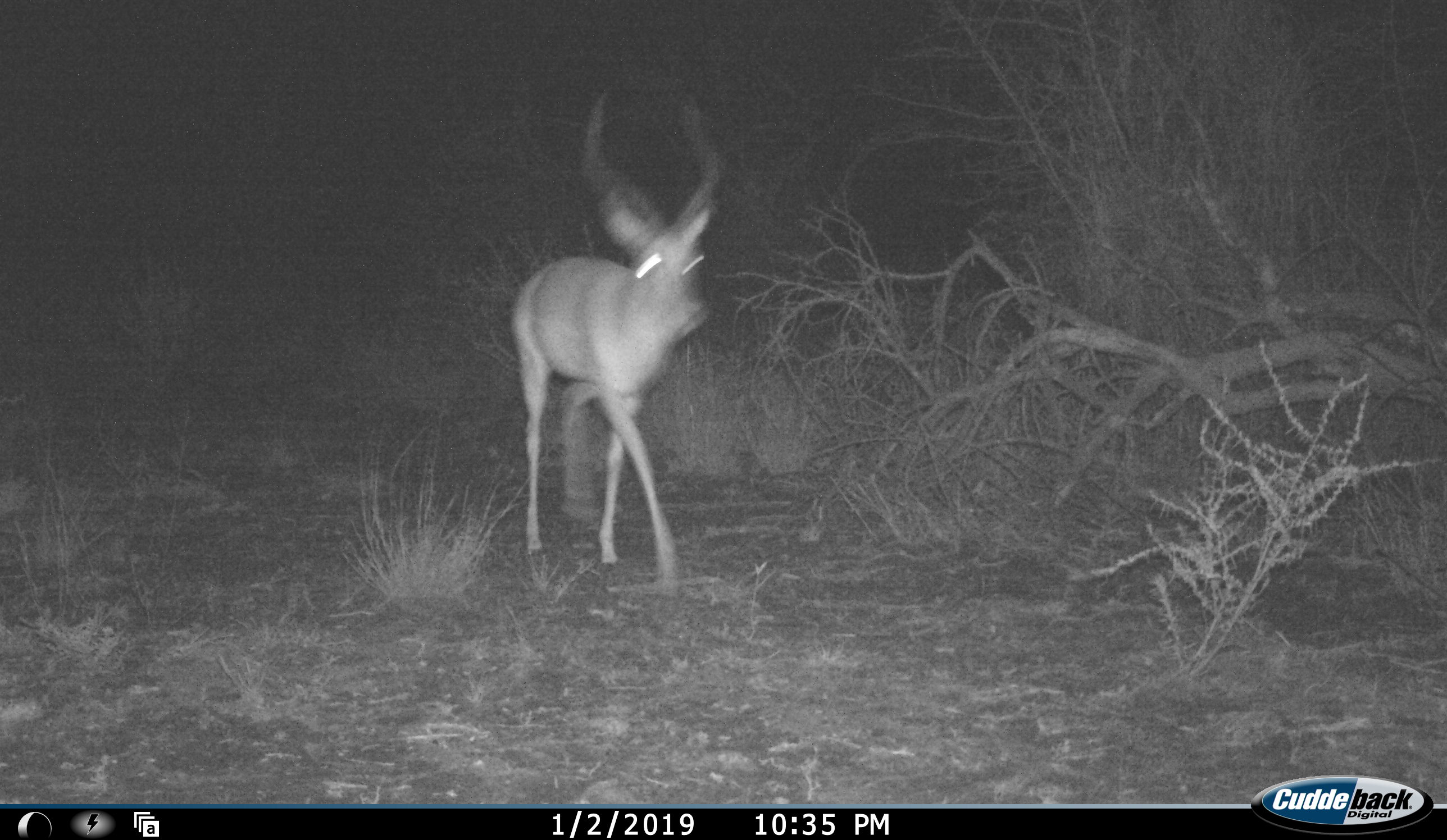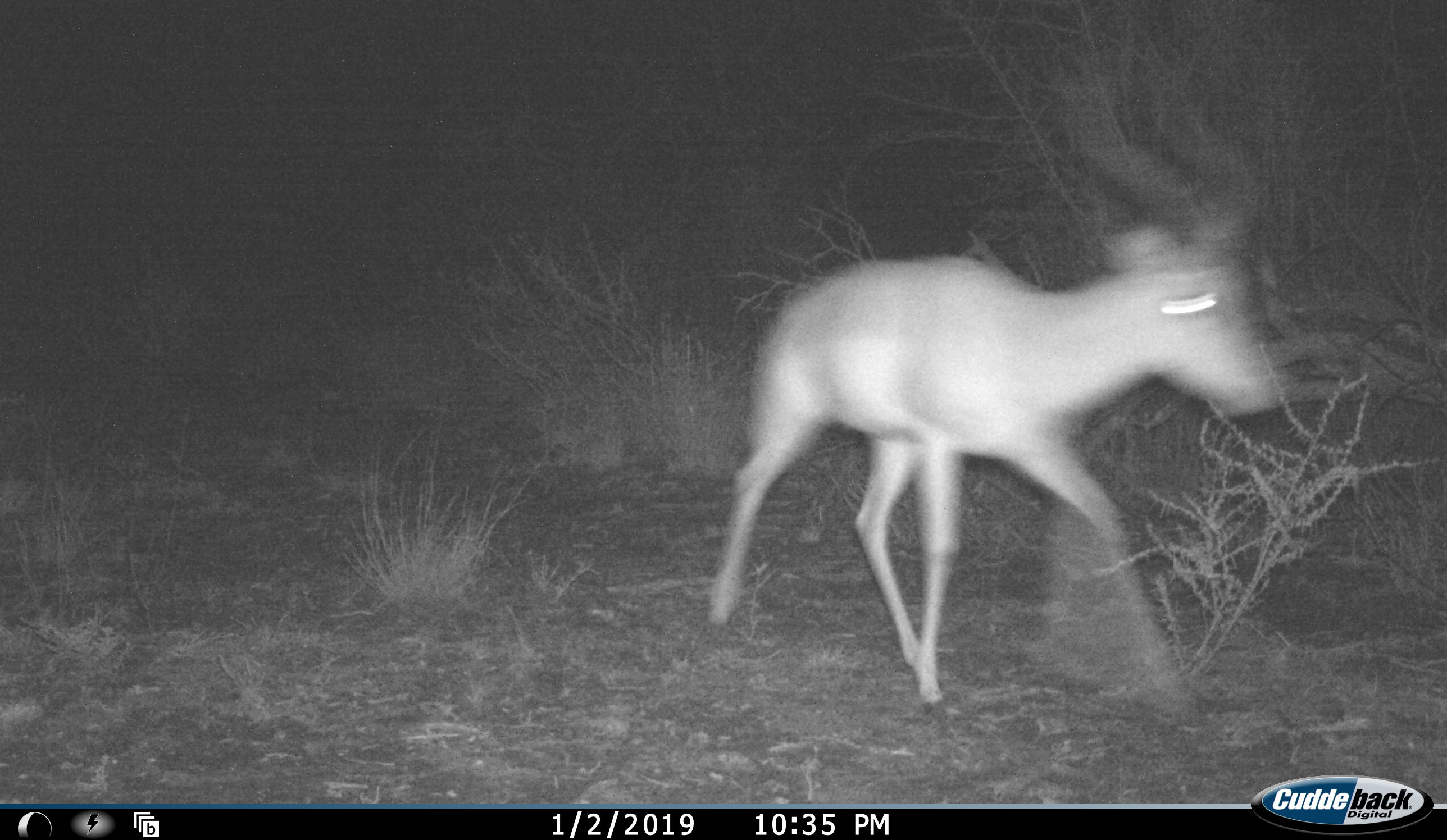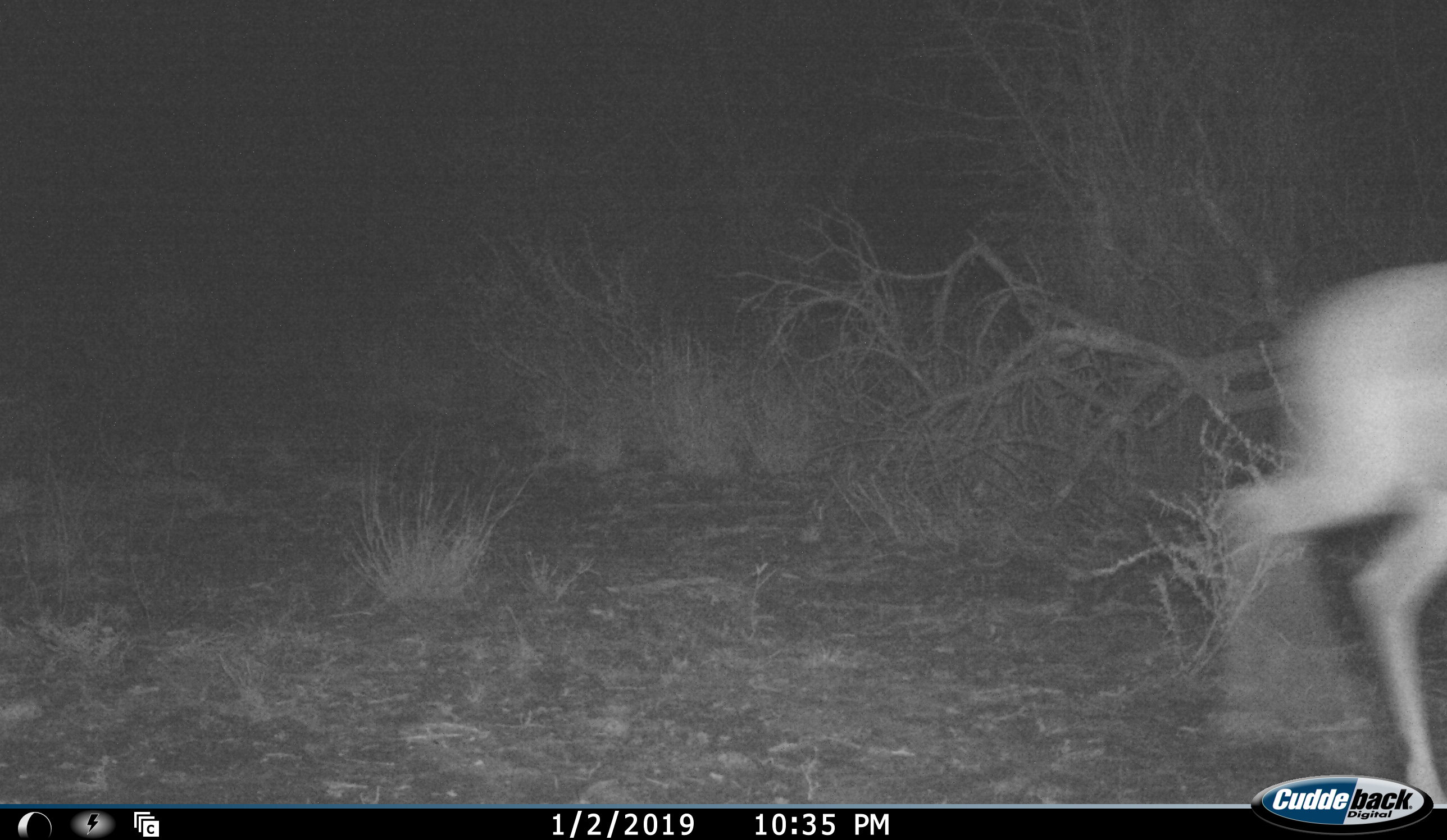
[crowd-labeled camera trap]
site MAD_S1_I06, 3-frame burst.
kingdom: Animalia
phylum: Chordata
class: Mammalia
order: Artiodactyla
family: Bovidae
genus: Aepyceros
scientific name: Aepyceros melampus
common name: impala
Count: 1.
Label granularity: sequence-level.